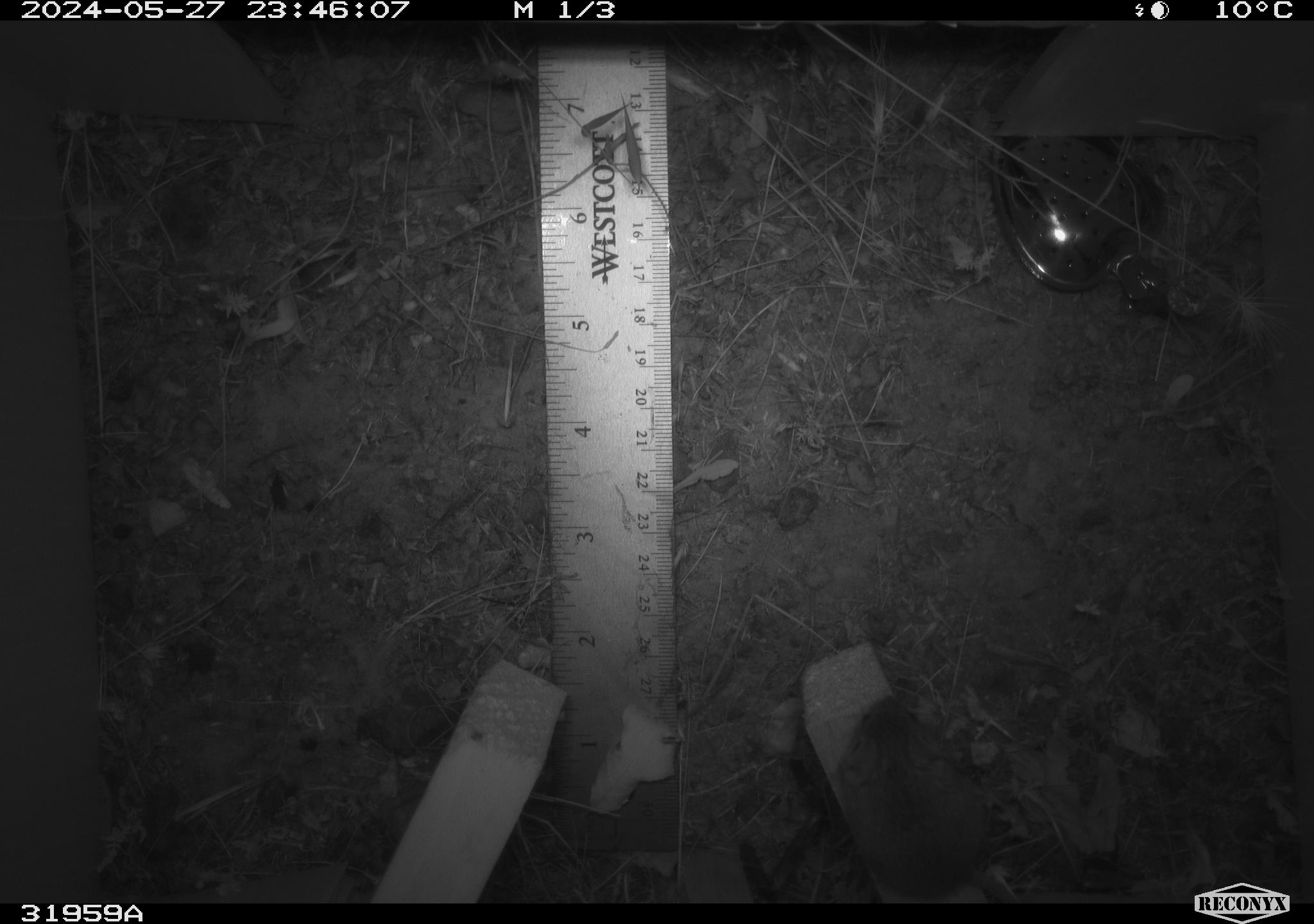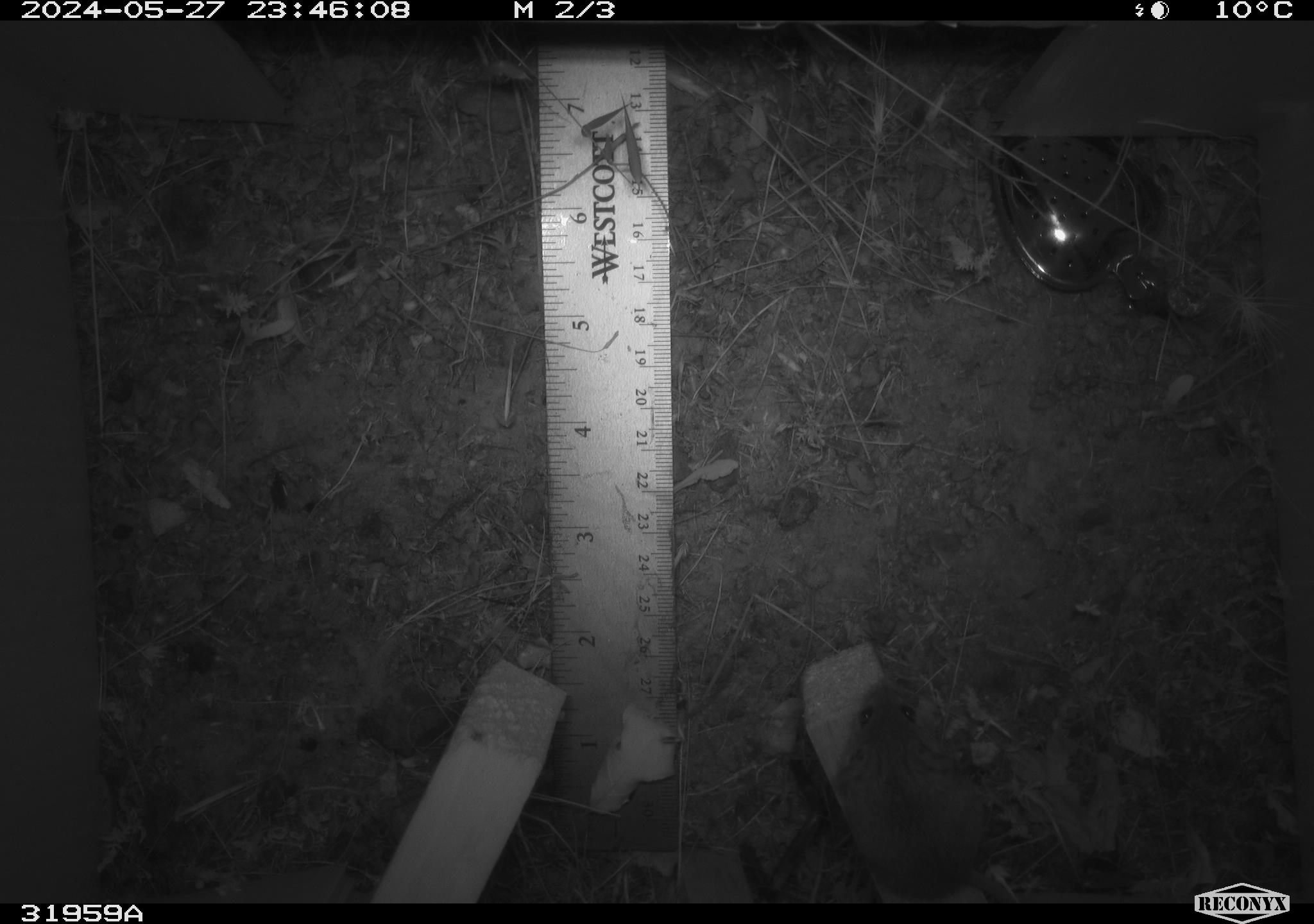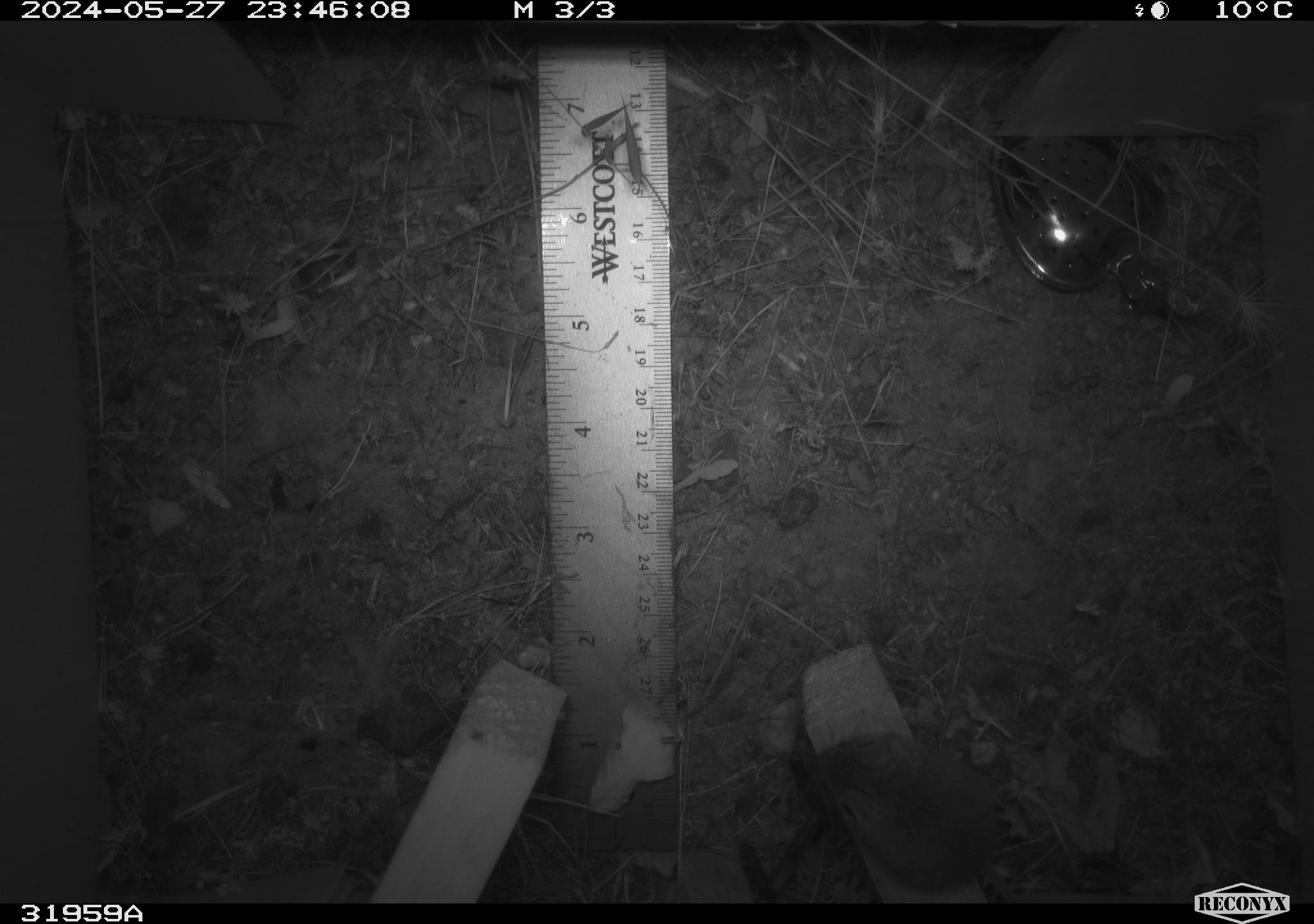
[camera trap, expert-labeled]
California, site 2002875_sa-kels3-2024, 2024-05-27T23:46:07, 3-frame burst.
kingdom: Animalia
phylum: Chordata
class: Mammalia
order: Rodentia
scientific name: Rodentia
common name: rodent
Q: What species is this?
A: Rodent (Rodentia).